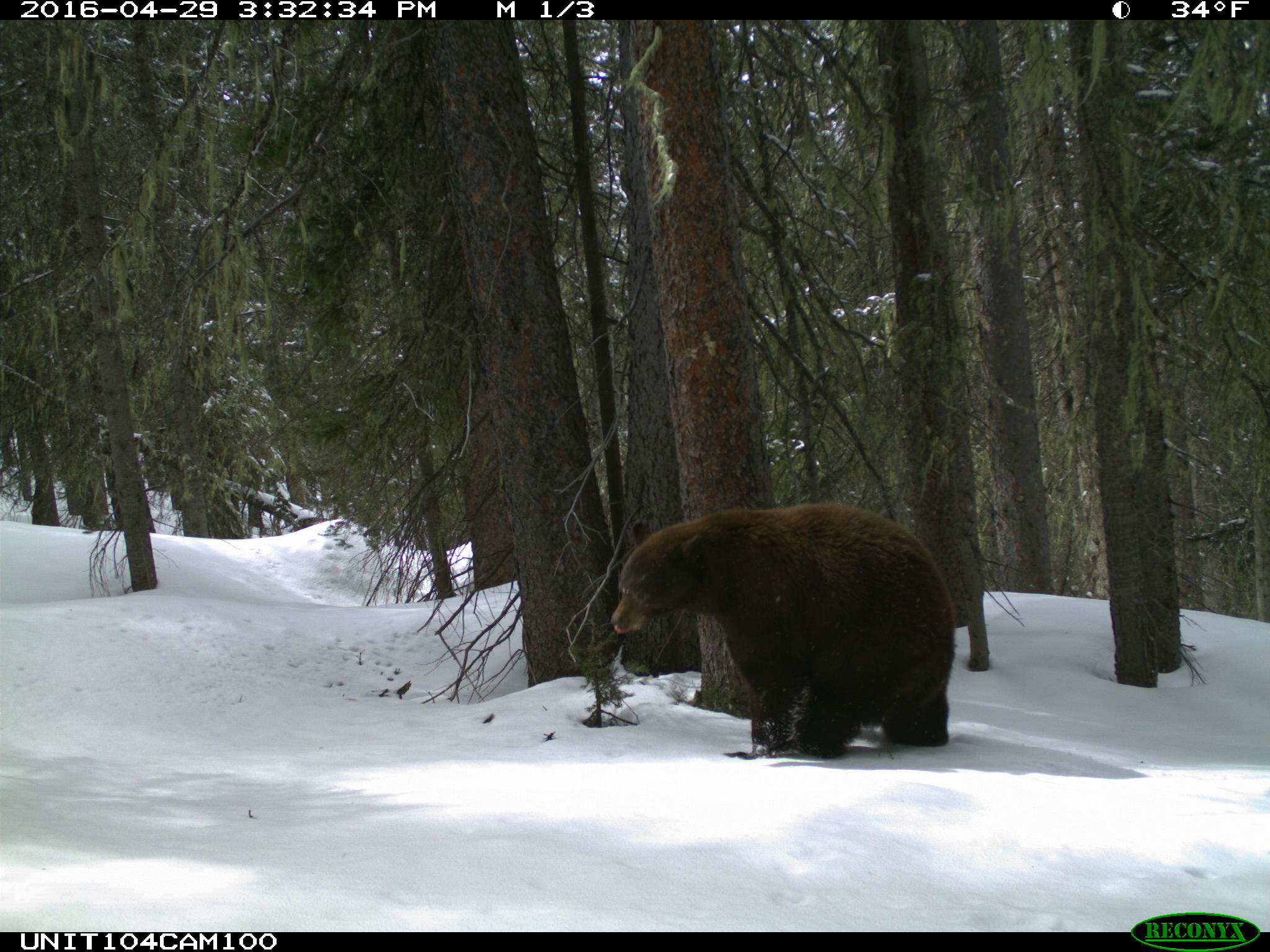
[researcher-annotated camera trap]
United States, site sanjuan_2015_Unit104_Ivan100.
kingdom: Animalia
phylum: Chordata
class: Mammalia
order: Carnivora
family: Ursidae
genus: Ursus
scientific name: Ursus americanus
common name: american black bear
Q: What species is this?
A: Ursus americanus (american black bear).